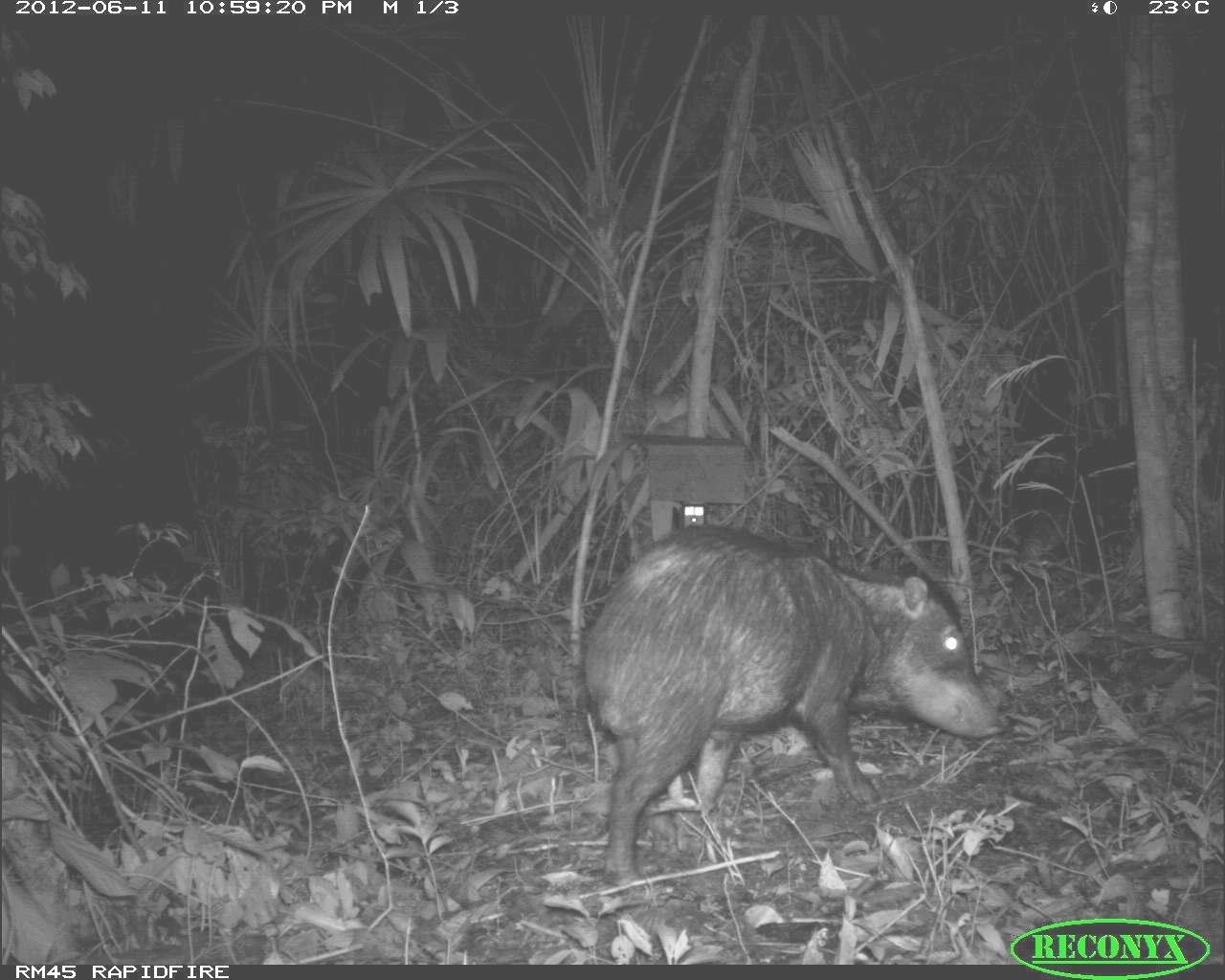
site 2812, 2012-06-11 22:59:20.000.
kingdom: Animalia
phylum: Chordata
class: Mammalia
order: Artiodactyla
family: Tayassuidae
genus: Tayassu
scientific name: Tayassu pecari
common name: white-lipped peccary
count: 18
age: adult